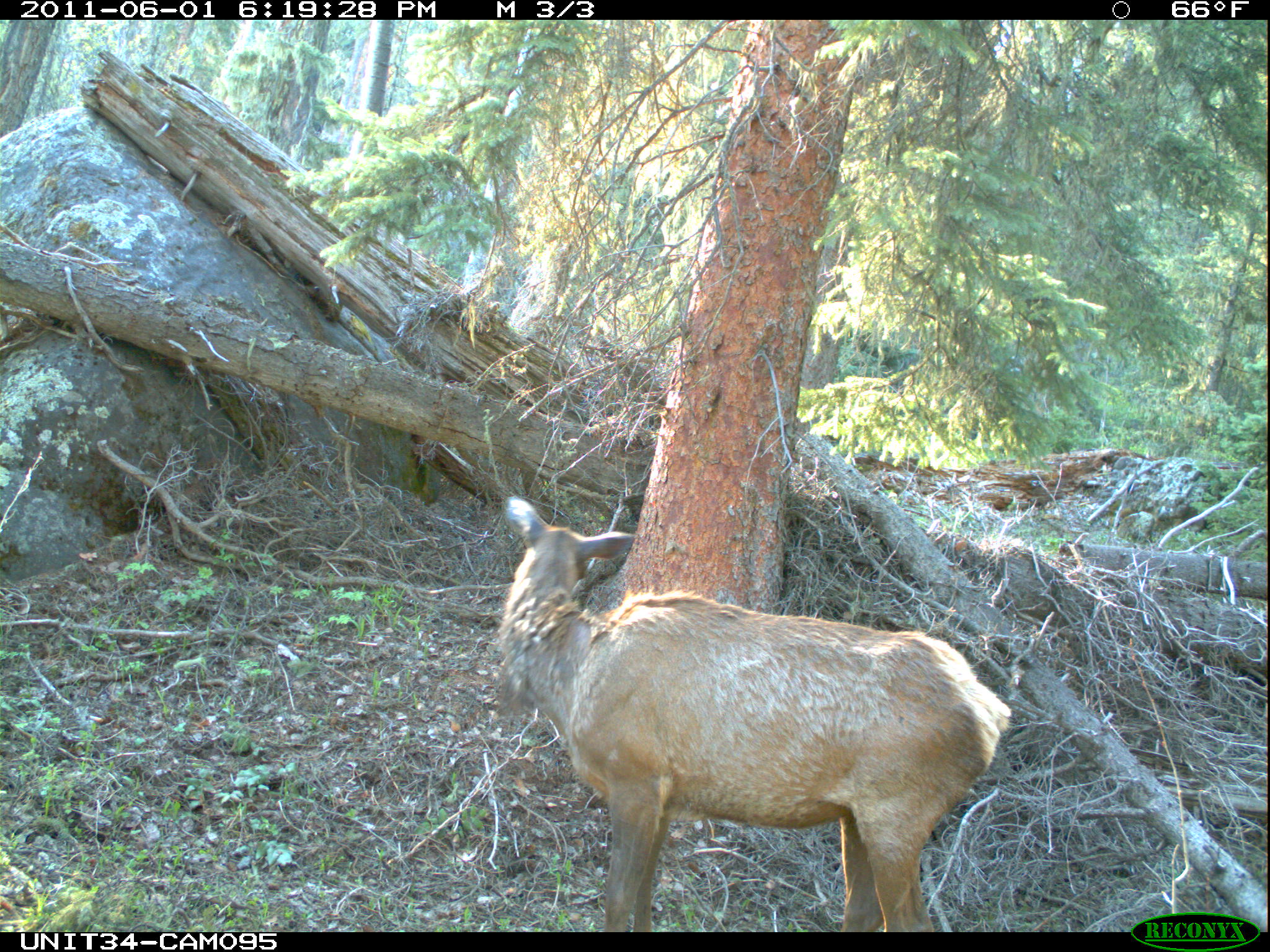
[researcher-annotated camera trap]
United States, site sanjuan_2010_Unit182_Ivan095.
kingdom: Animalia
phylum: Chordata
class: Mammalia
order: Artiodactyla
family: Cervidae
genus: Cervus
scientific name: Cervus elaphus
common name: red deer